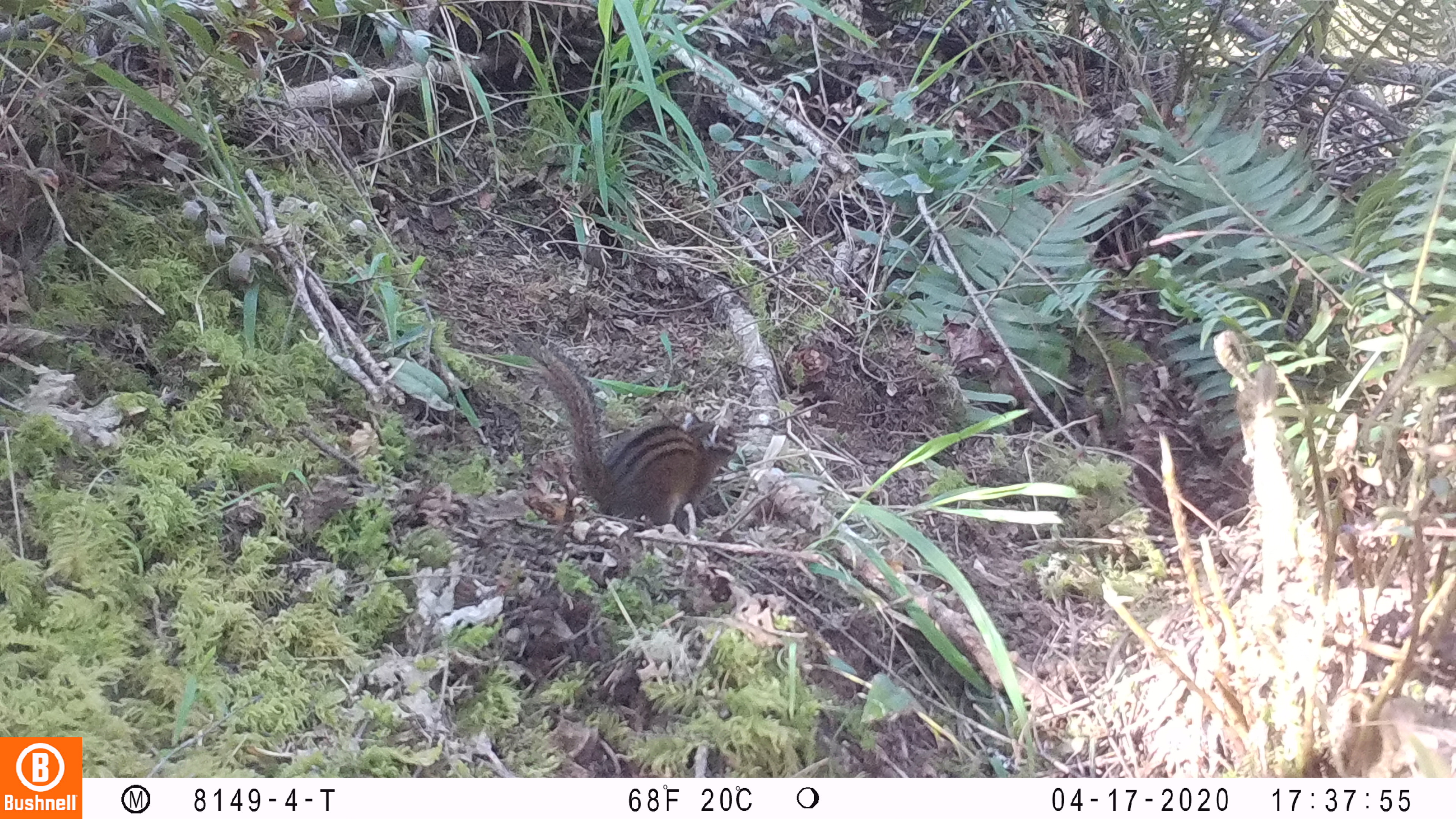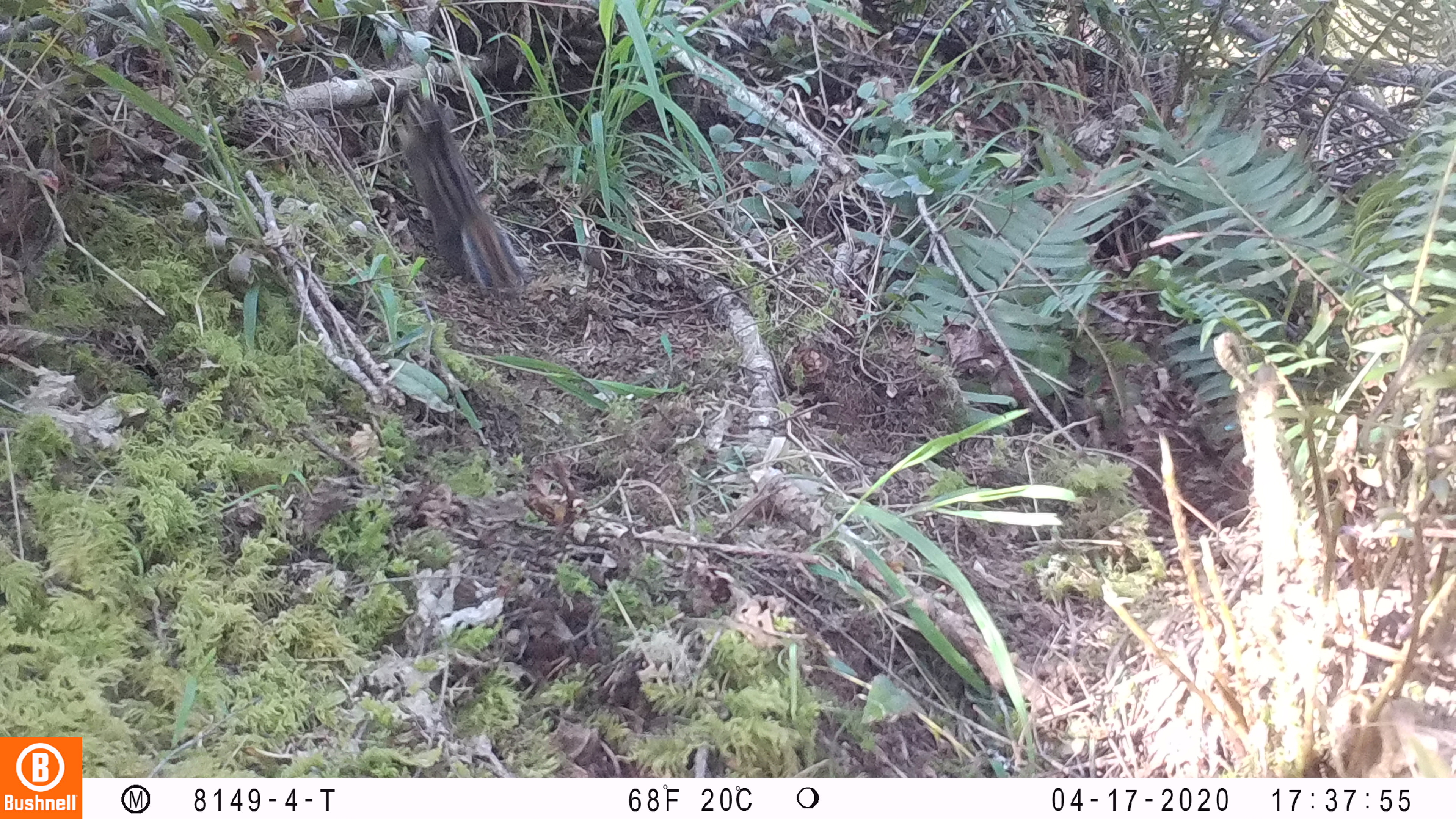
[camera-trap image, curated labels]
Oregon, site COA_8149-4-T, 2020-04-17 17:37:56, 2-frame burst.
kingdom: Animalia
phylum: Chordata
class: Mammalia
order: Rodentia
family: Sciuridae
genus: Neotamias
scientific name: Neotamias townsendii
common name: townsend's chipmunk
Townsend's chipmunk (Neotamias townsendii).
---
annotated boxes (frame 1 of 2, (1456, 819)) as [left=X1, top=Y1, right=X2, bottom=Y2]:
townsend's chipmunk: [left=495, top=319, right=740, bottom=535]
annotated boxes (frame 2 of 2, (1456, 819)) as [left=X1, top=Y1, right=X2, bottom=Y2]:
townsend's chipmunk: [left=390, top=86, right=528, bottom=300]